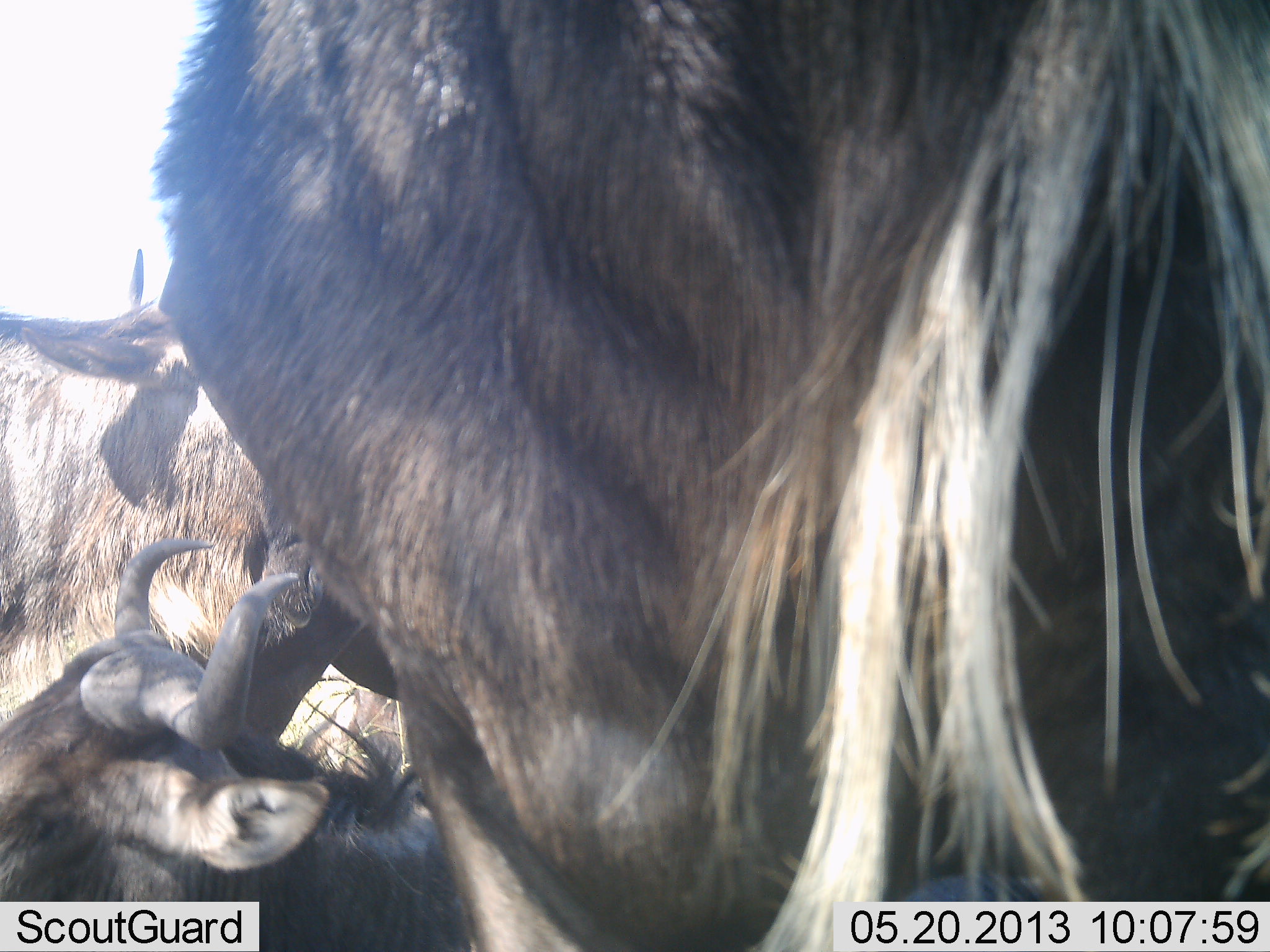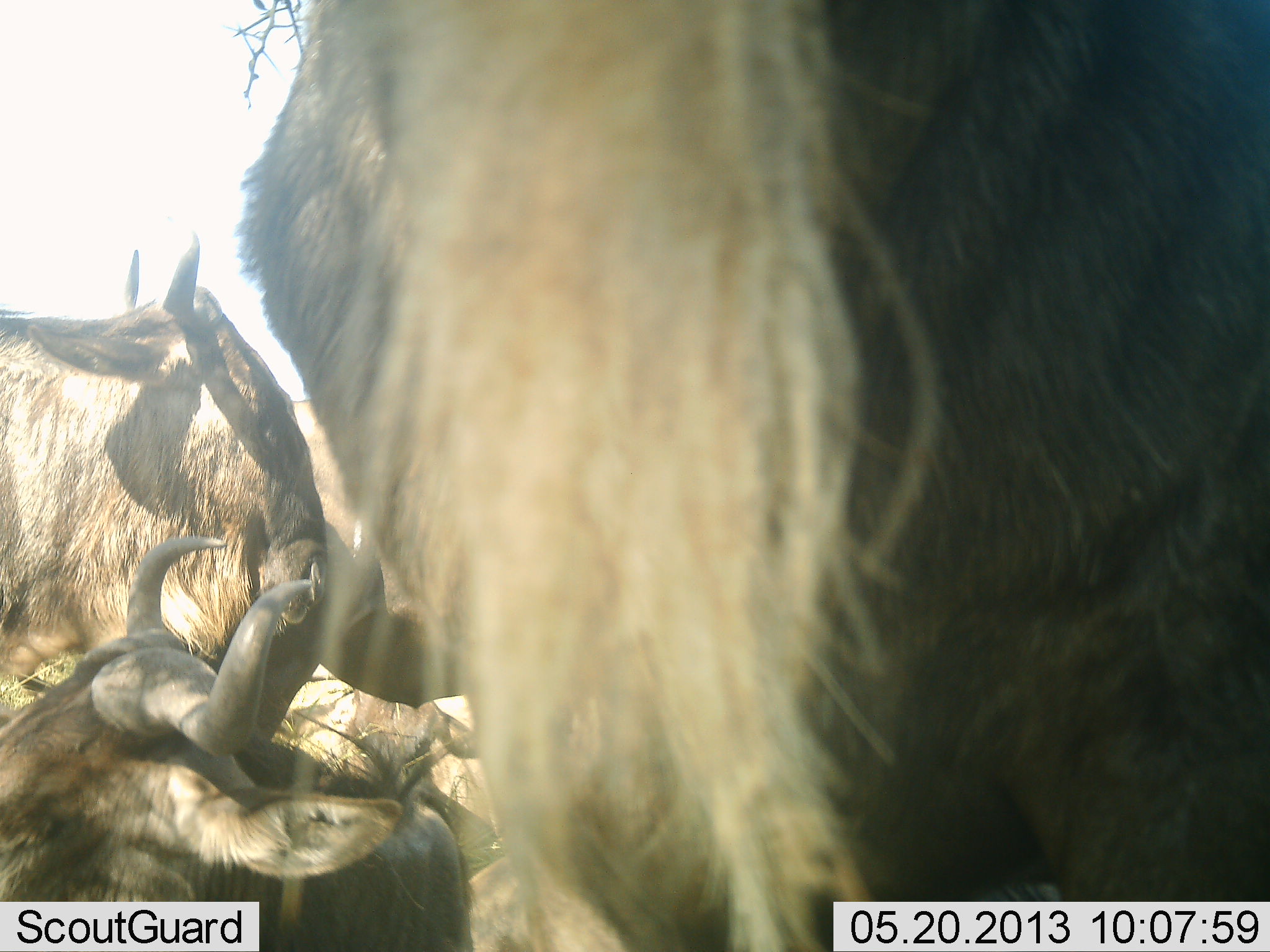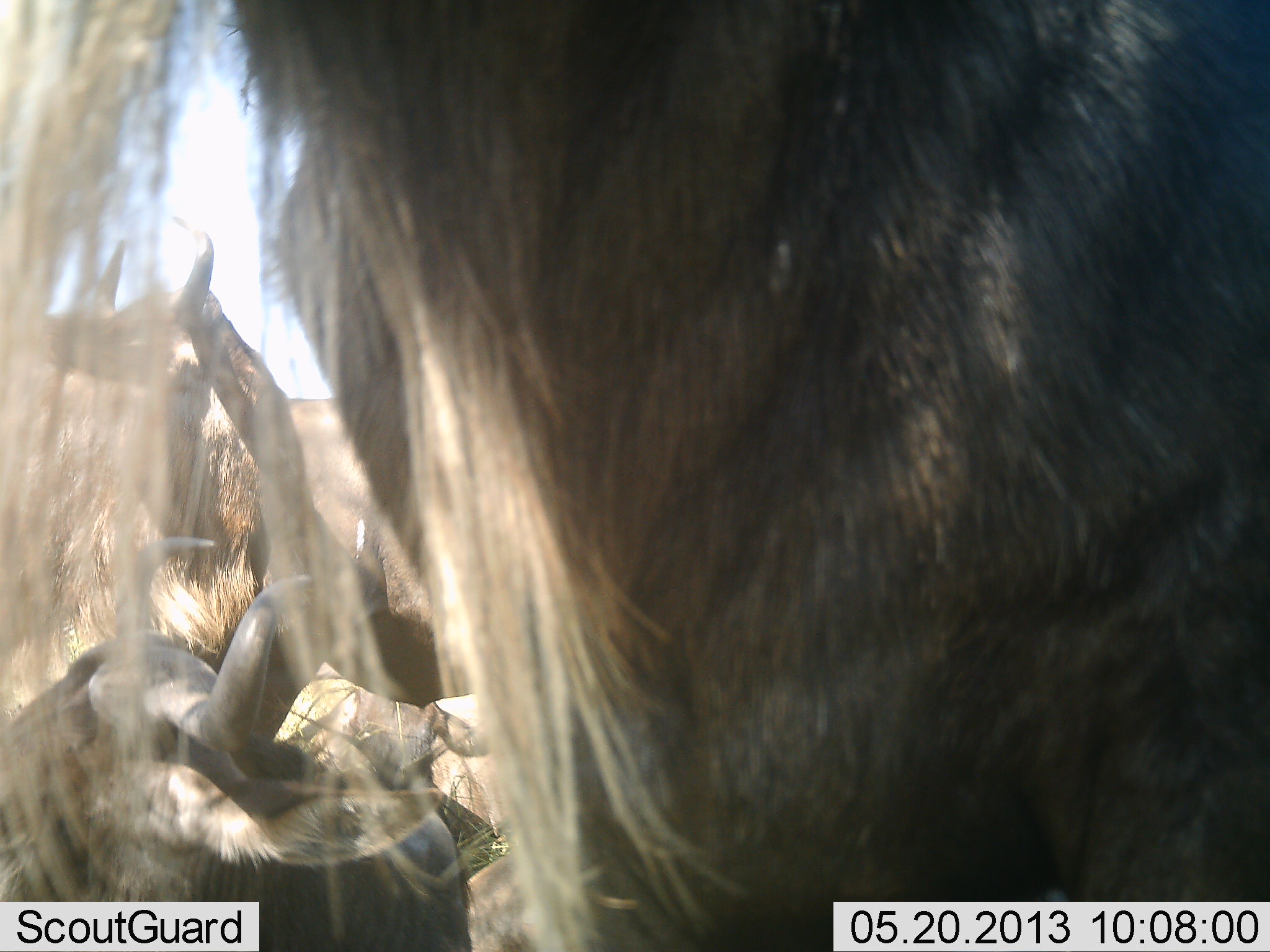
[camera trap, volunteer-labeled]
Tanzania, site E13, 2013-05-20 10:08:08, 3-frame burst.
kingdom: Animalia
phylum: Chordata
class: Mammalia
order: Artiodactyla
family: Bovidae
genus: Connochaetes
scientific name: Connochaetes taurinus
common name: blue wildebeest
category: wildebeest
Wildebeest (blue wildebeest) (Connochaetes taurinus), count 4. Behavior (volunteer vote fractions): standing 72%, resting 100%, moving 0%, interacting 0%. Young present (vote fraction): 0%. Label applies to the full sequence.